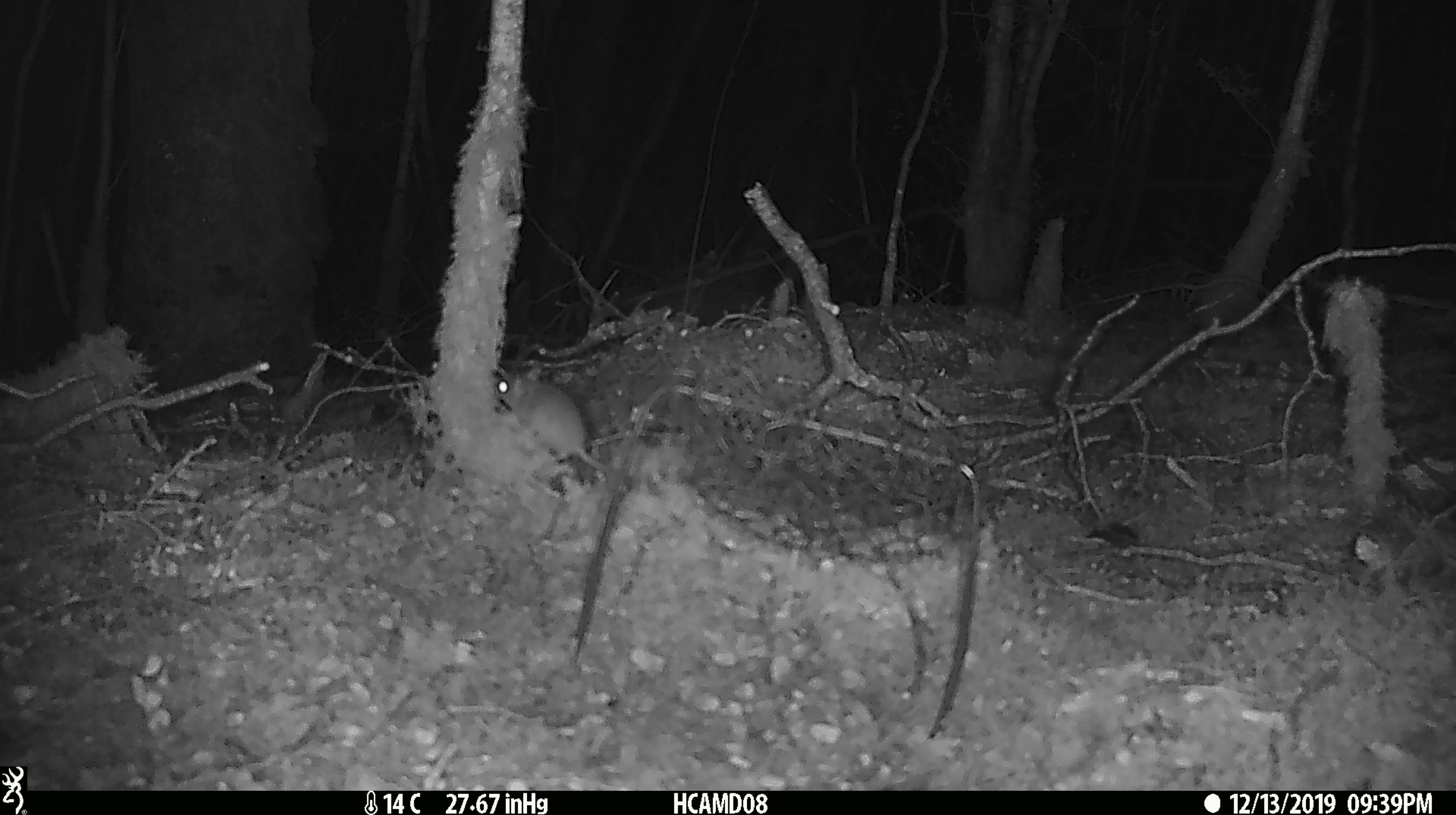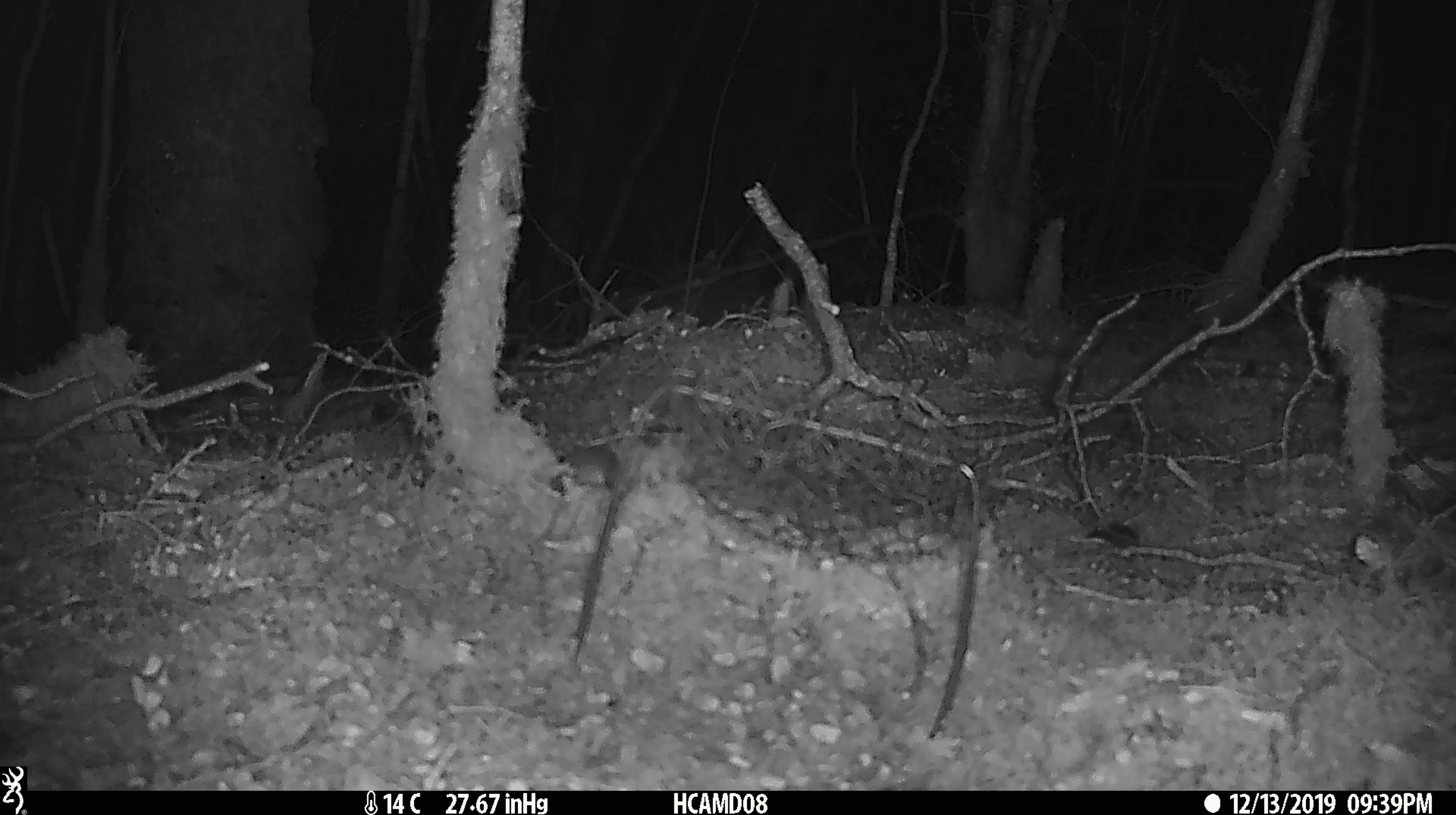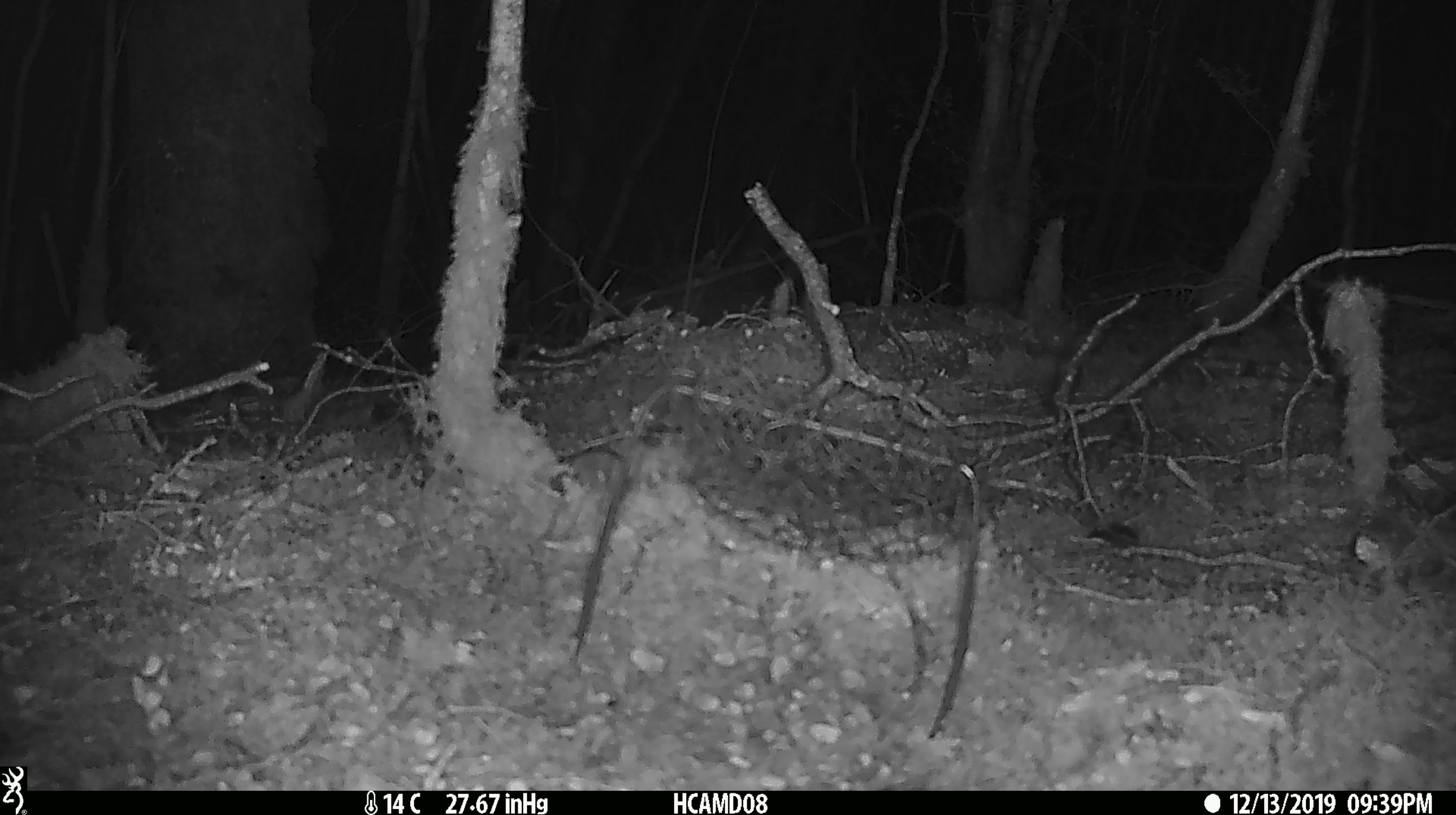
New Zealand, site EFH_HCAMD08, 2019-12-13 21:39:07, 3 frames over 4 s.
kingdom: Animalia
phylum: Chordata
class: Mammalia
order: Rodentia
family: Muridae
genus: Mus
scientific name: Mus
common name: mouse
Mouse (Mus).